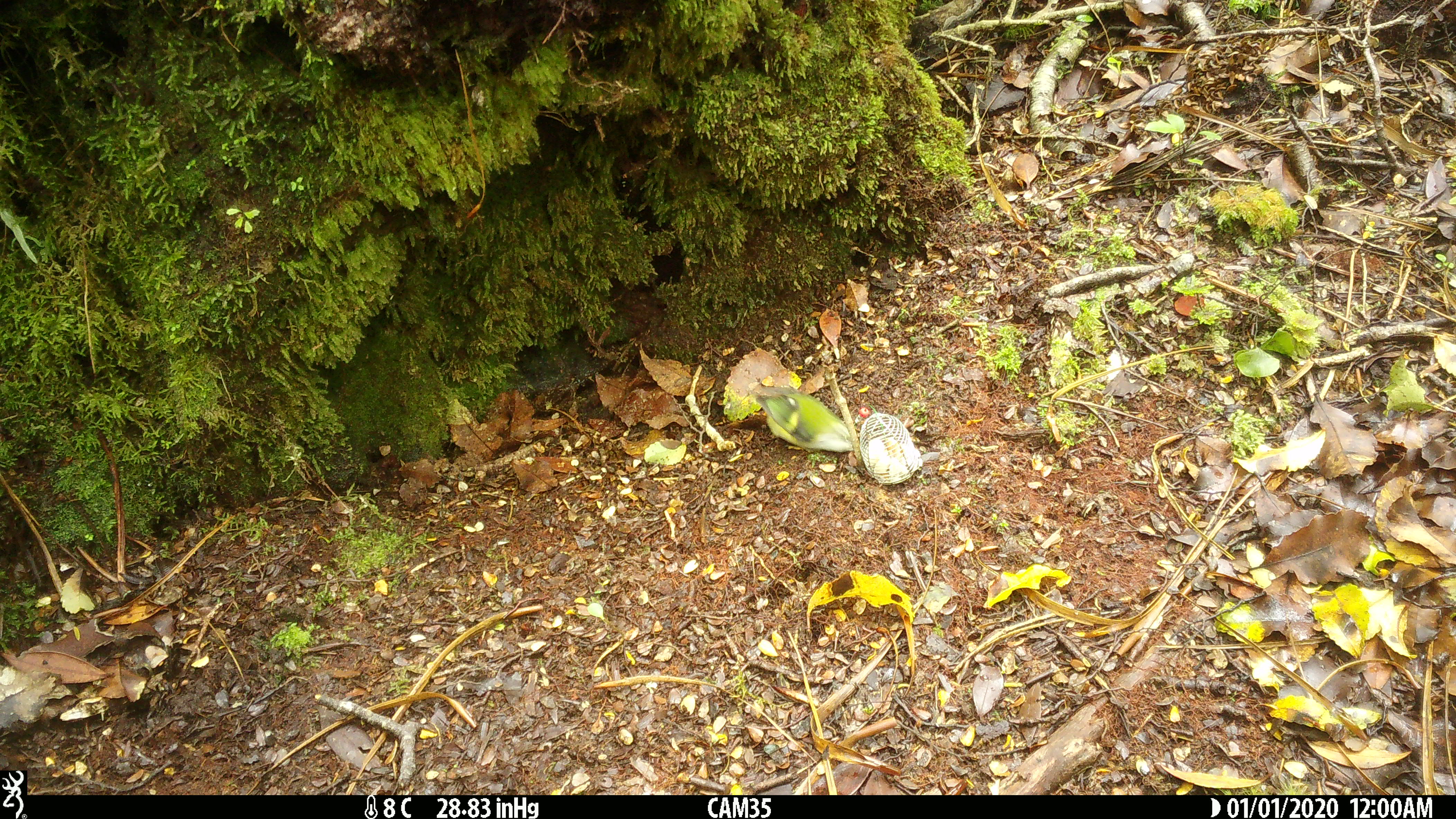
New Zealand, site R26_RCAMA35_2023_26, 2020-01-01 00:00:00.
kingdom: Animalia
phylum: Chordata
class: Aves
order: Passeriformes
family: Acanthisittidae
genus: Acanthisitta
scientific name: Acanthisitta chloris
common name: rifleman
Rifleman (Acanthisitta chloris).